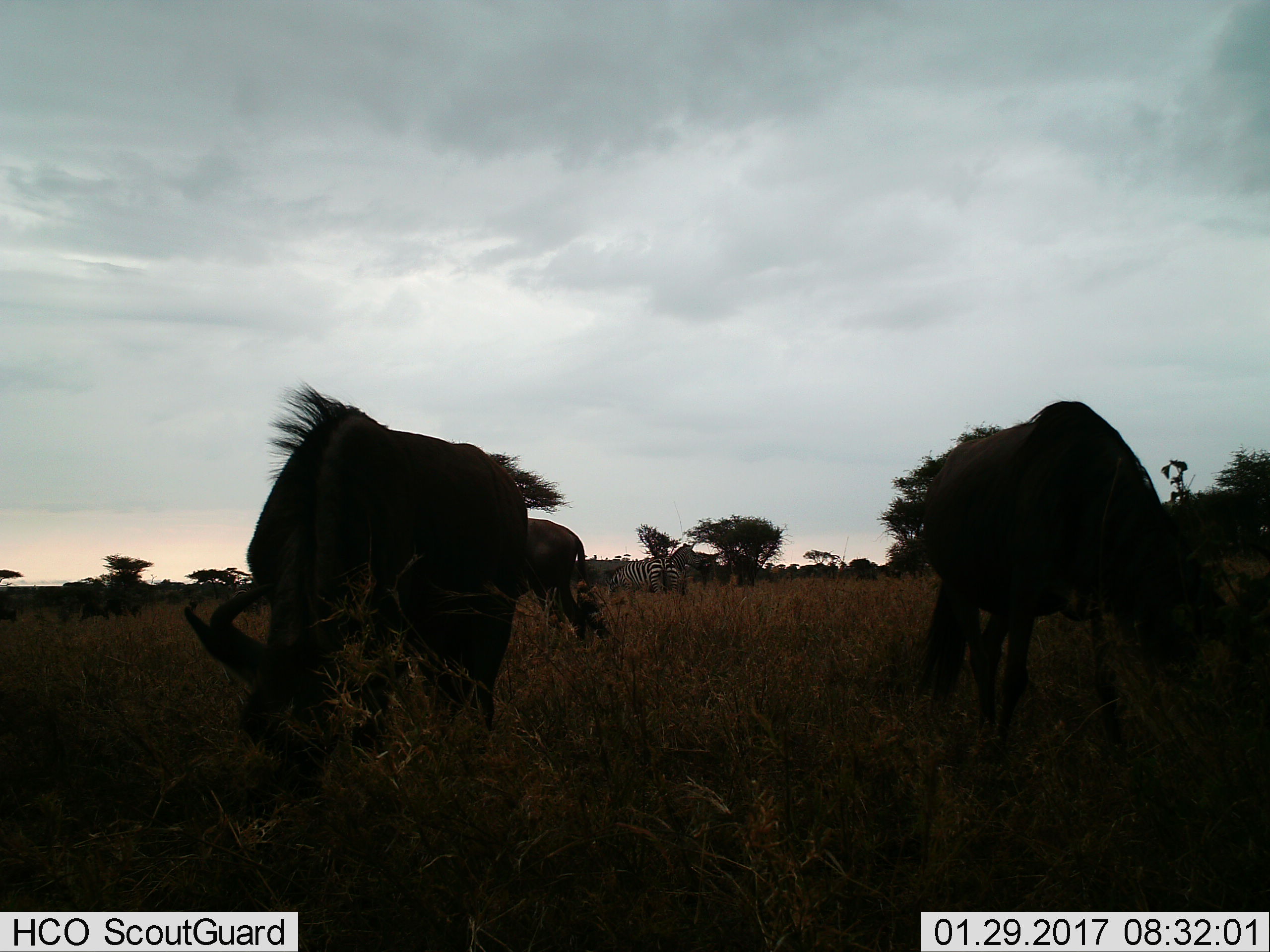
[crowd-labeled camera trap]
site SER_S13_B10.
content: unidentified animal